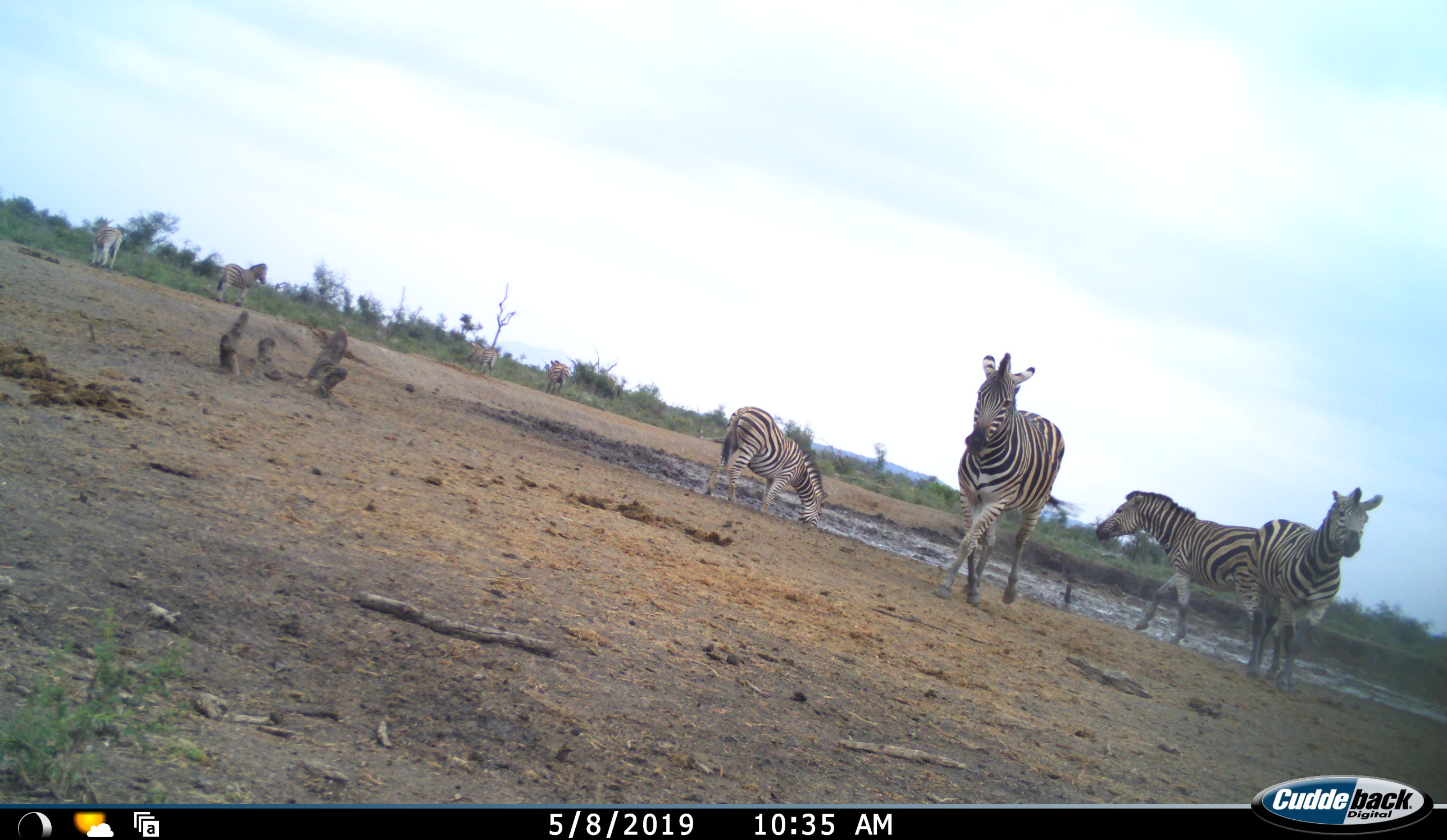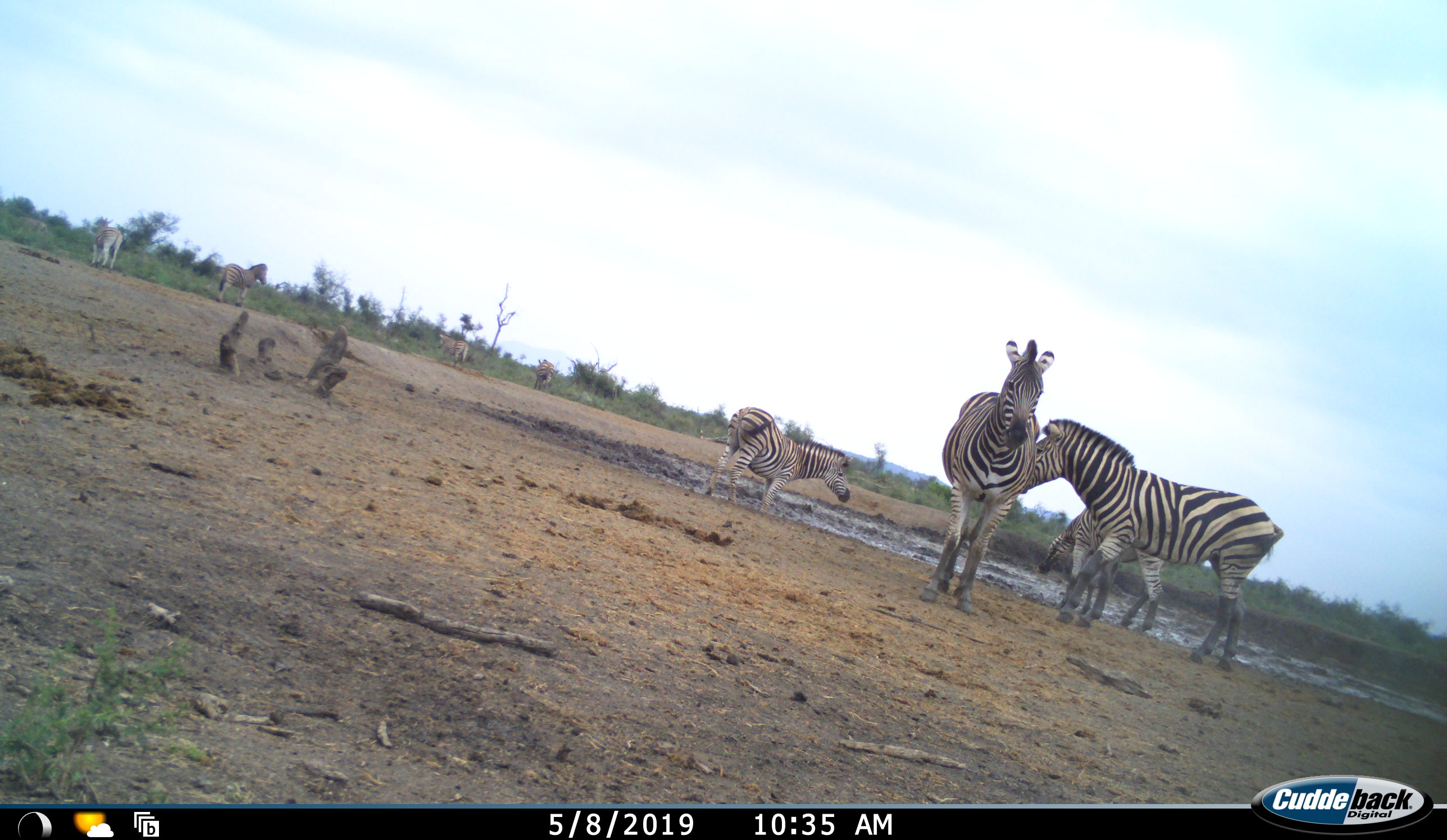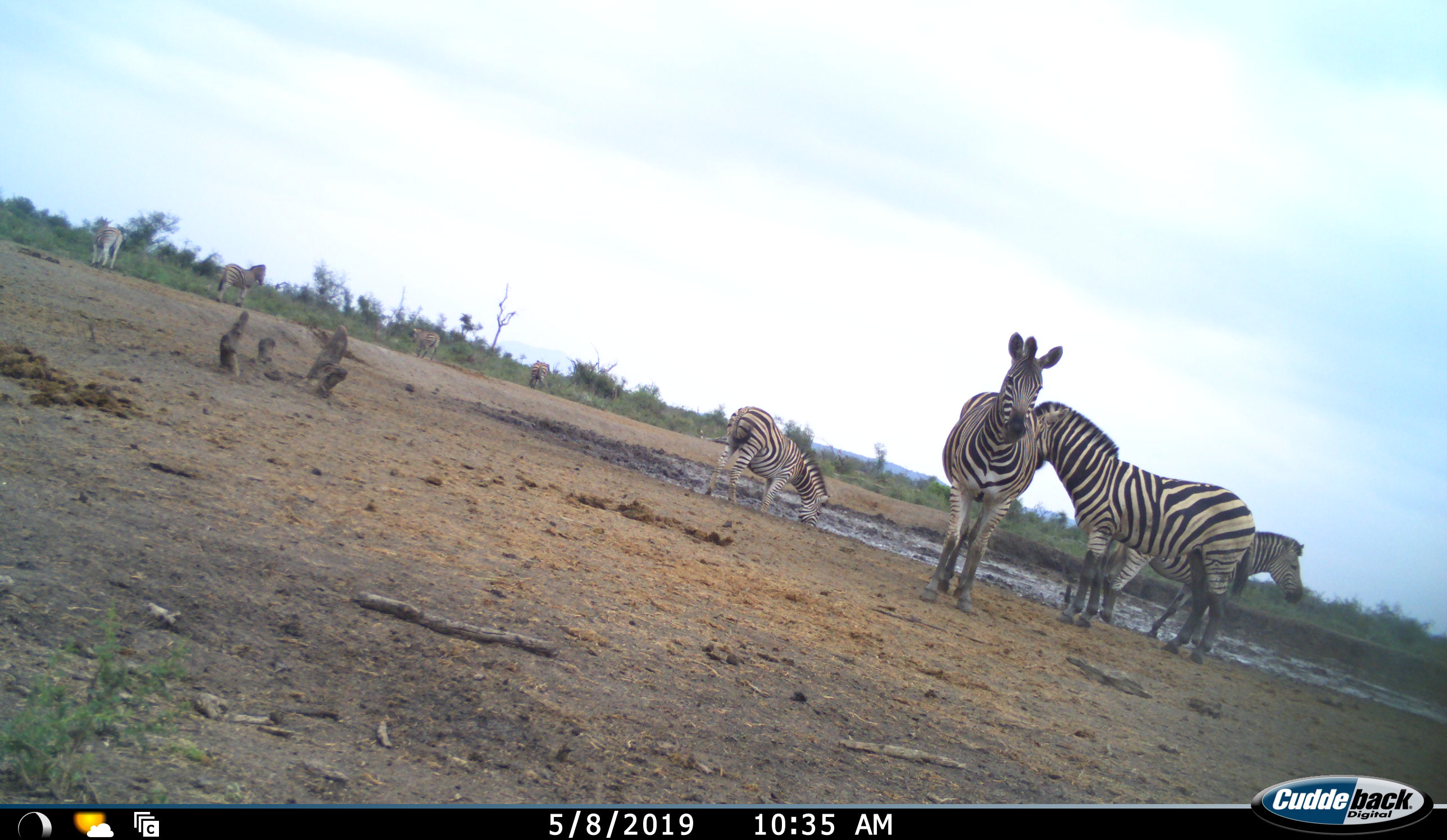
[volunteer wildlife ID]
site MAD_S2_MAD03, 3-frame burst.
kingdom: Animalia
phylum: Chordata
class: Mammalia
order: Perissodactyla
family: Equidae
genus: Equus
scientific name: Equus quagga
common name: plains zebra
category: zebraplains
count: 6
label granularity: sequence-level